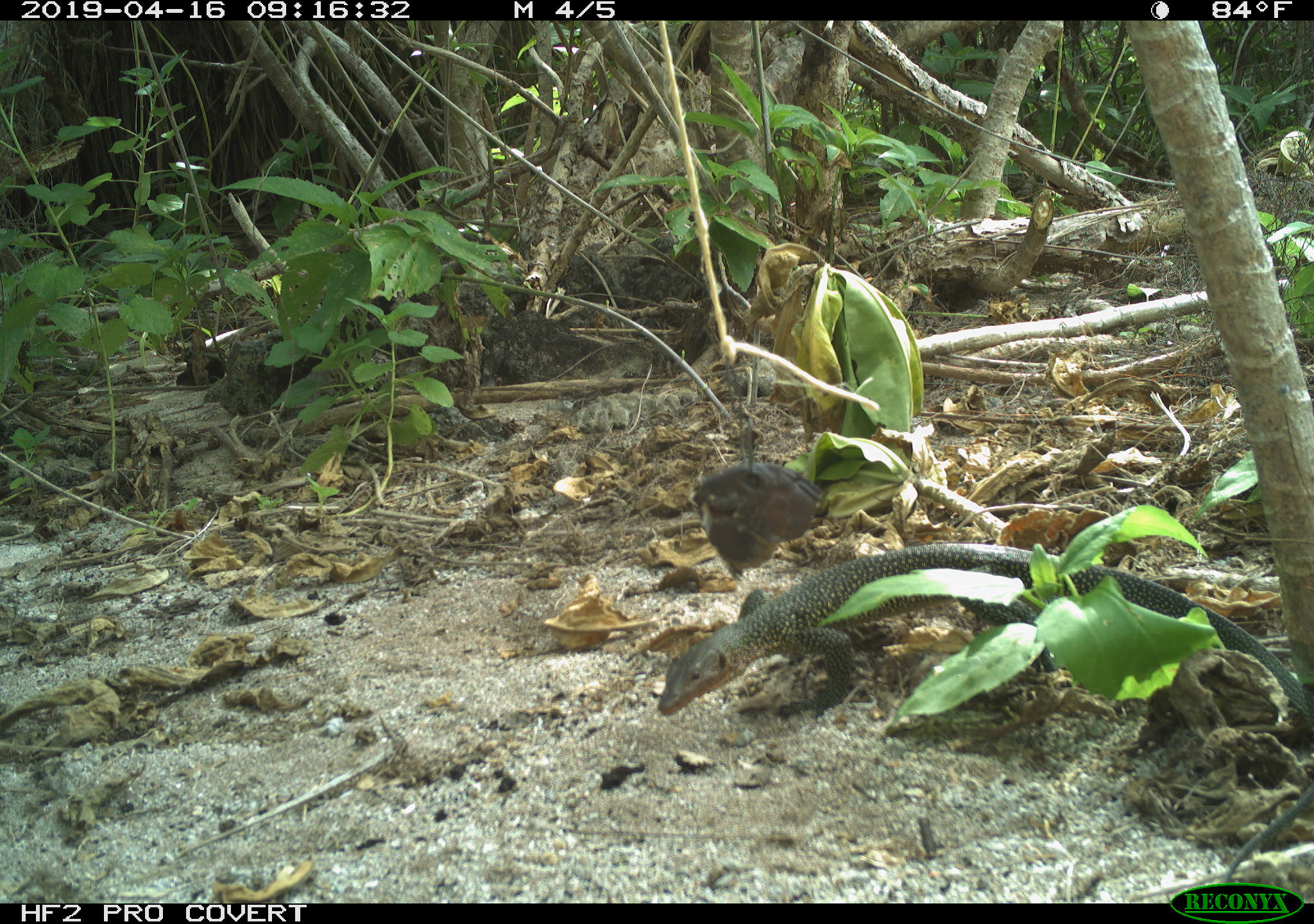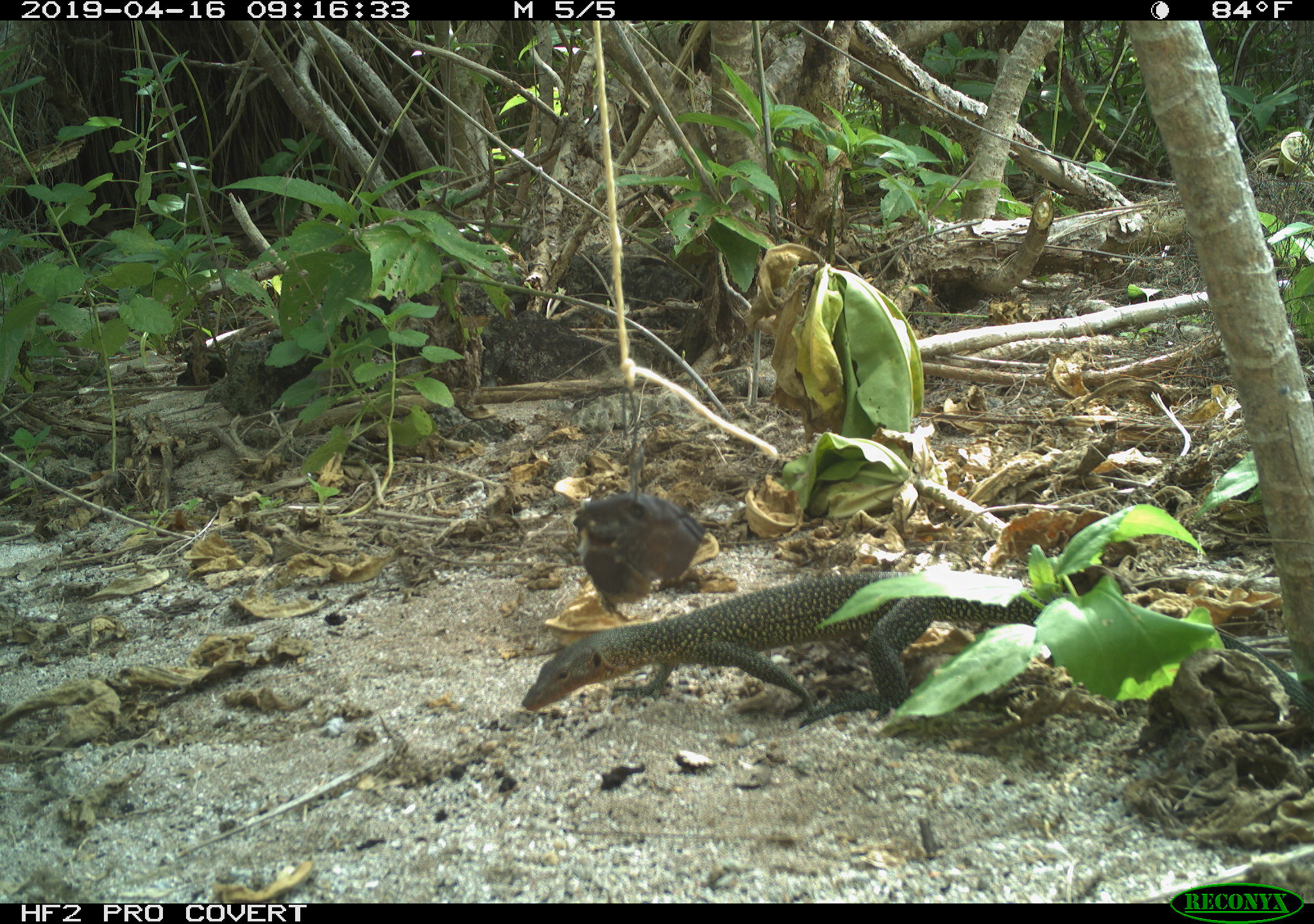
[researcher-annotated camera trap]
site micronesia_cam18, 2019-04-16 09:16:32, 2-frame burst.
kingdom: Animalia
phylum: Chordata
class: Reptilia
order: Squamata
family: Varanidae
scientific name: Varanidae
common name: monitor lizard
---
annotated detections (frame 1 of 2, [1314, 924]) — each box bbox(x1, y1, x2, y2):
monitor lizard: bbox(656, 538, 1314, 882)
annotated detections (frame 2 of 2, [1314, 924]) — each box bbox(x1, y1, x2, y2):
monitor lizard: bbox(523, 560, 1136, 723)